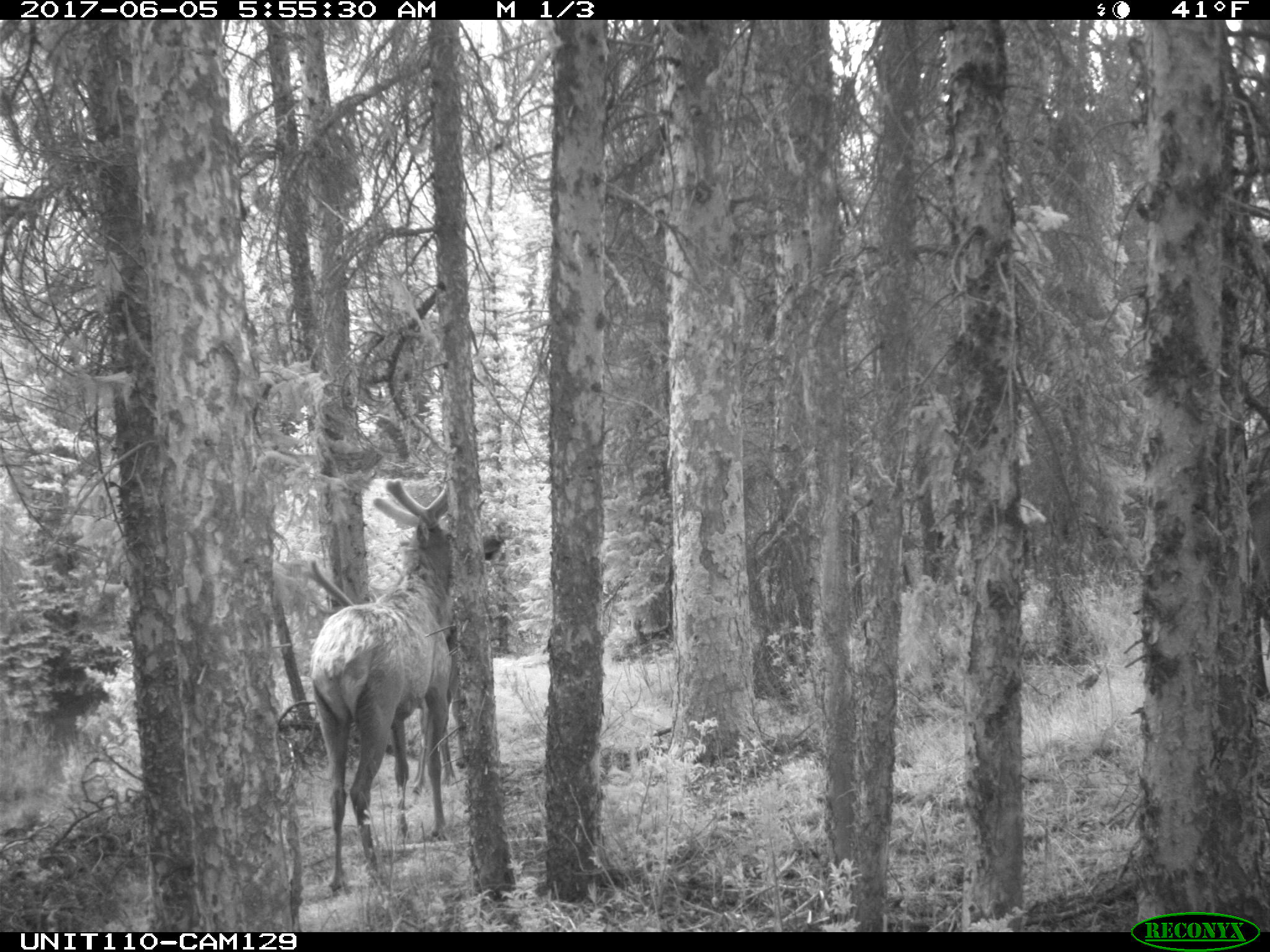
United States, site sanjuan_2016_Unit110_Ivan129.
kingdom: Animalia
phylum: Chordata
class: Mammalia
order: Artiodactyla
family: Cervidae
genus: Cervus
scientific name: Cervus elaphus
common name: red deer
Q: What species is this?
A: Cervus elaphus (red deer).